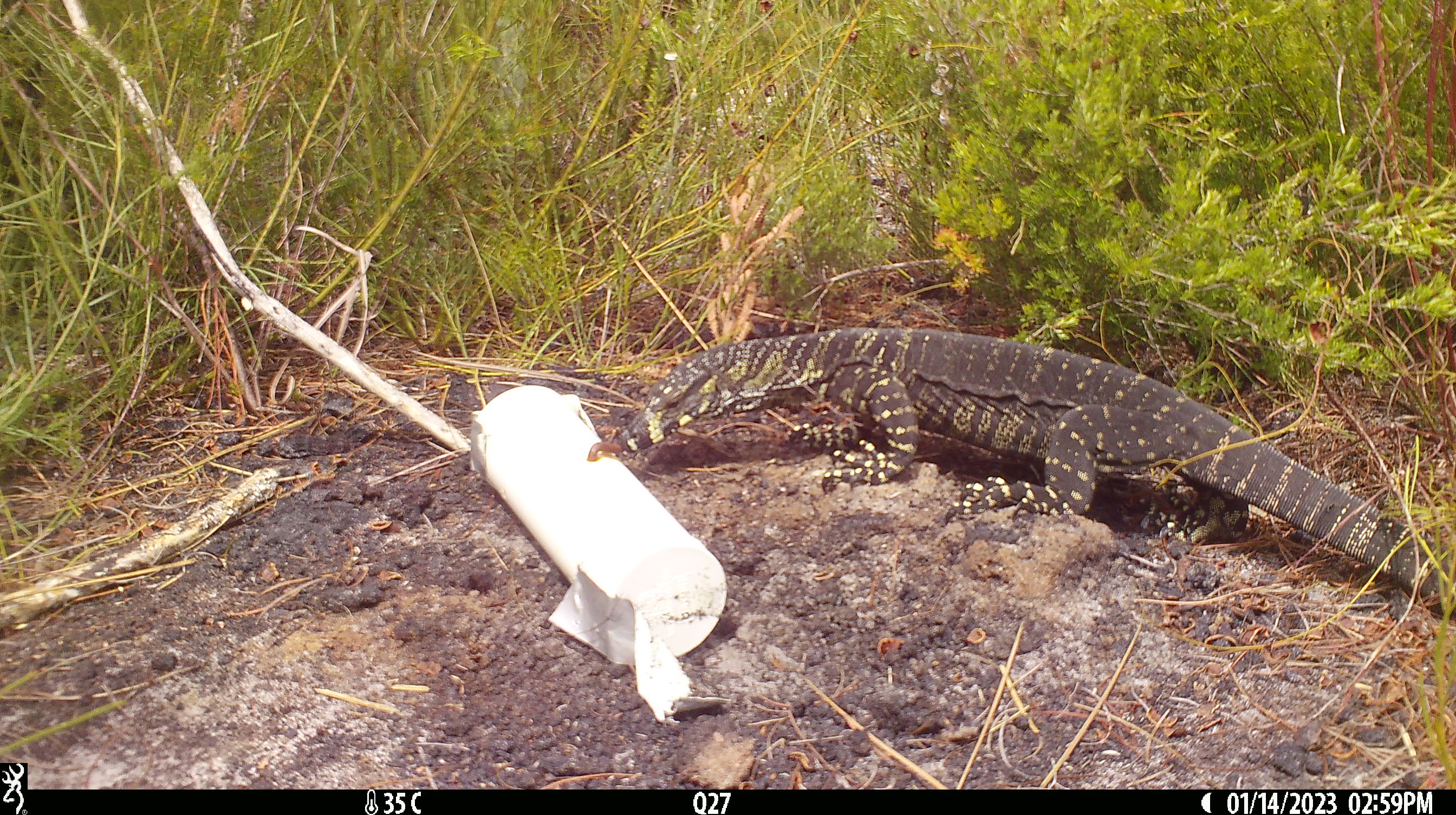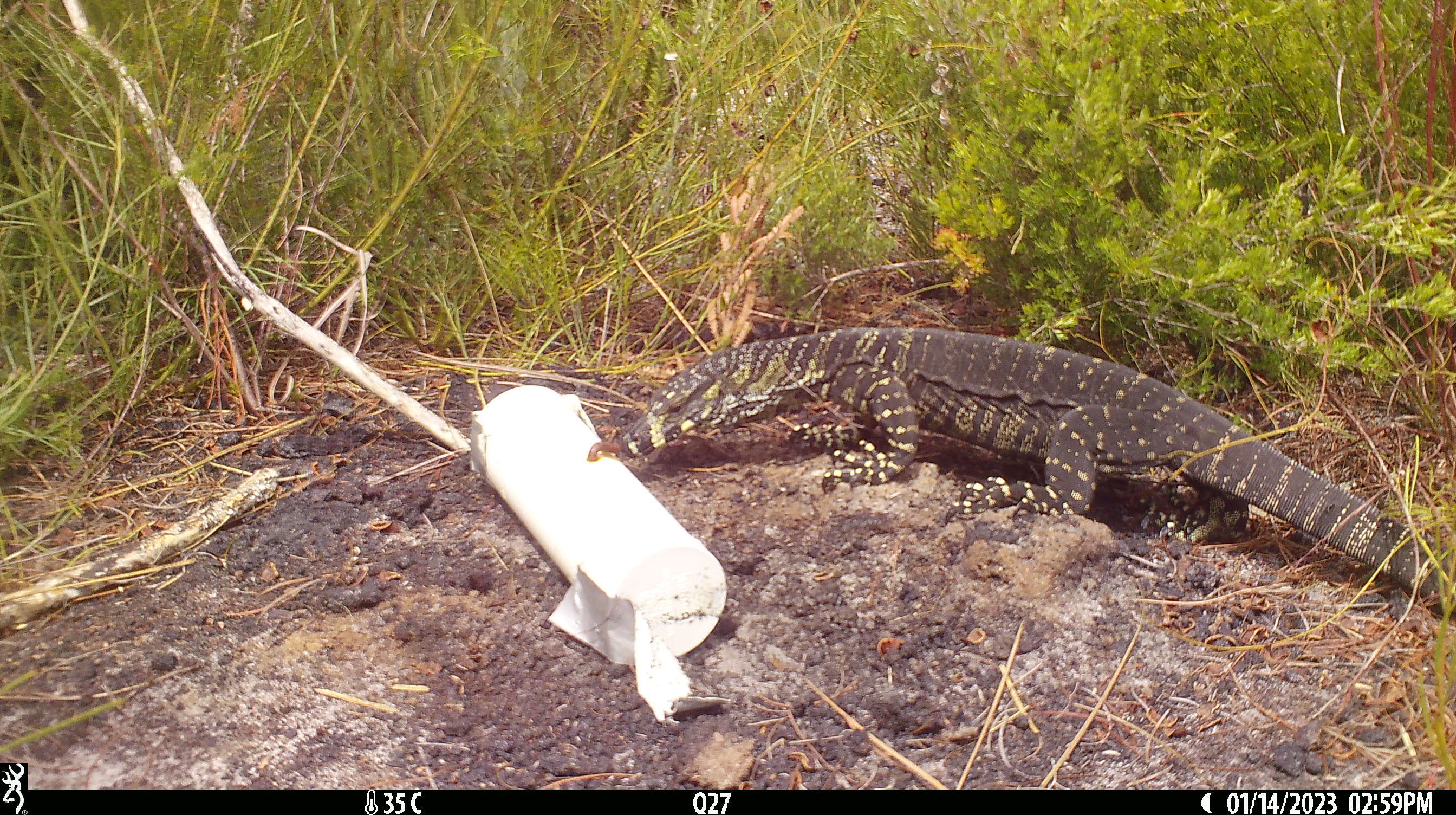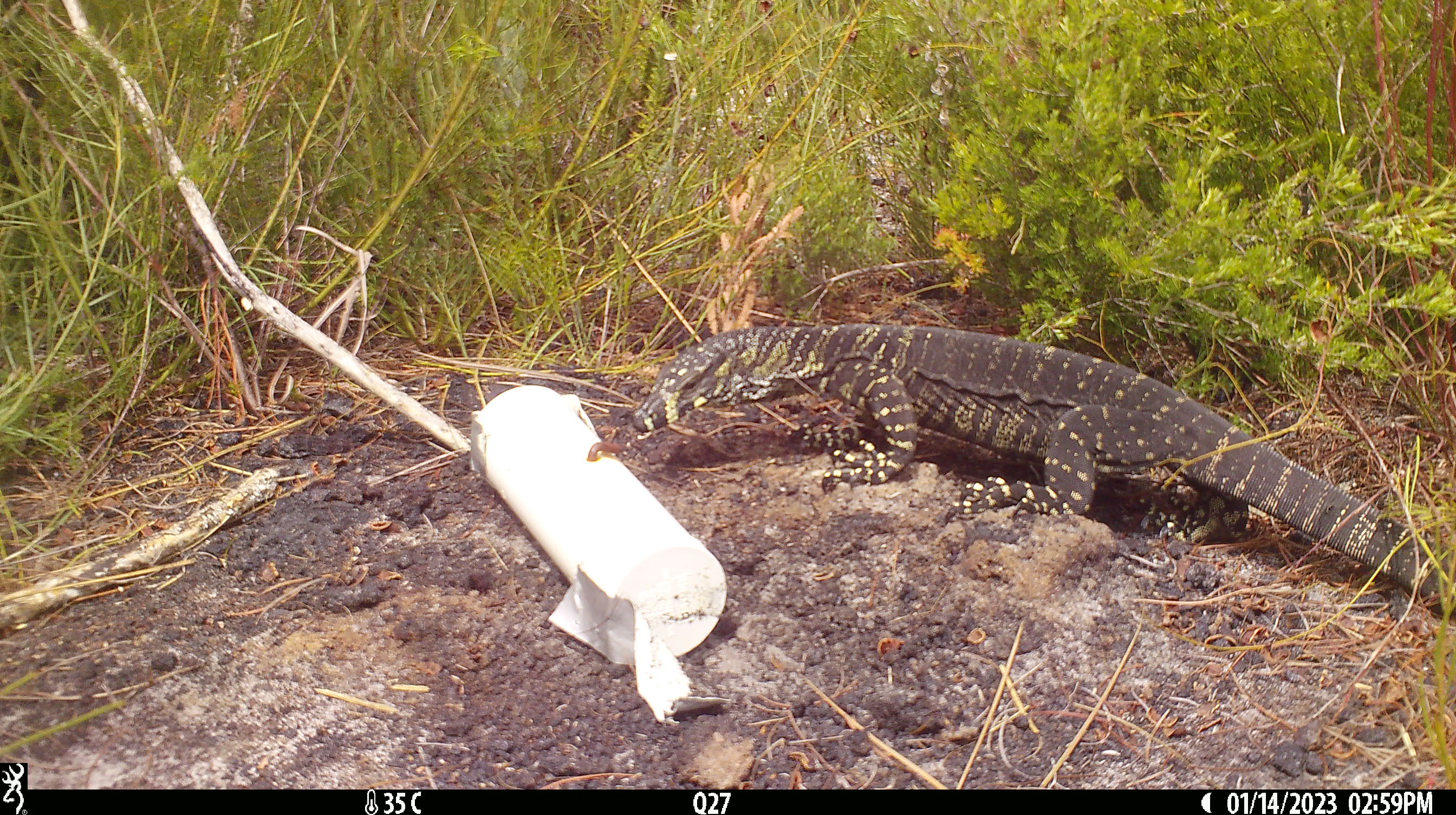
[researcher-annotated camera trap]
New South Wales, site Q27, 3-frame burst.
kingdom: Animalia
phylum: Chordata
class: Reptilia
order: Squamata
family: Varanidae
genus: Varanus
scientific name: Varanus varius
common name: lace monitor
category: goanna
Goanna (lace monitor) (Varanus varius).